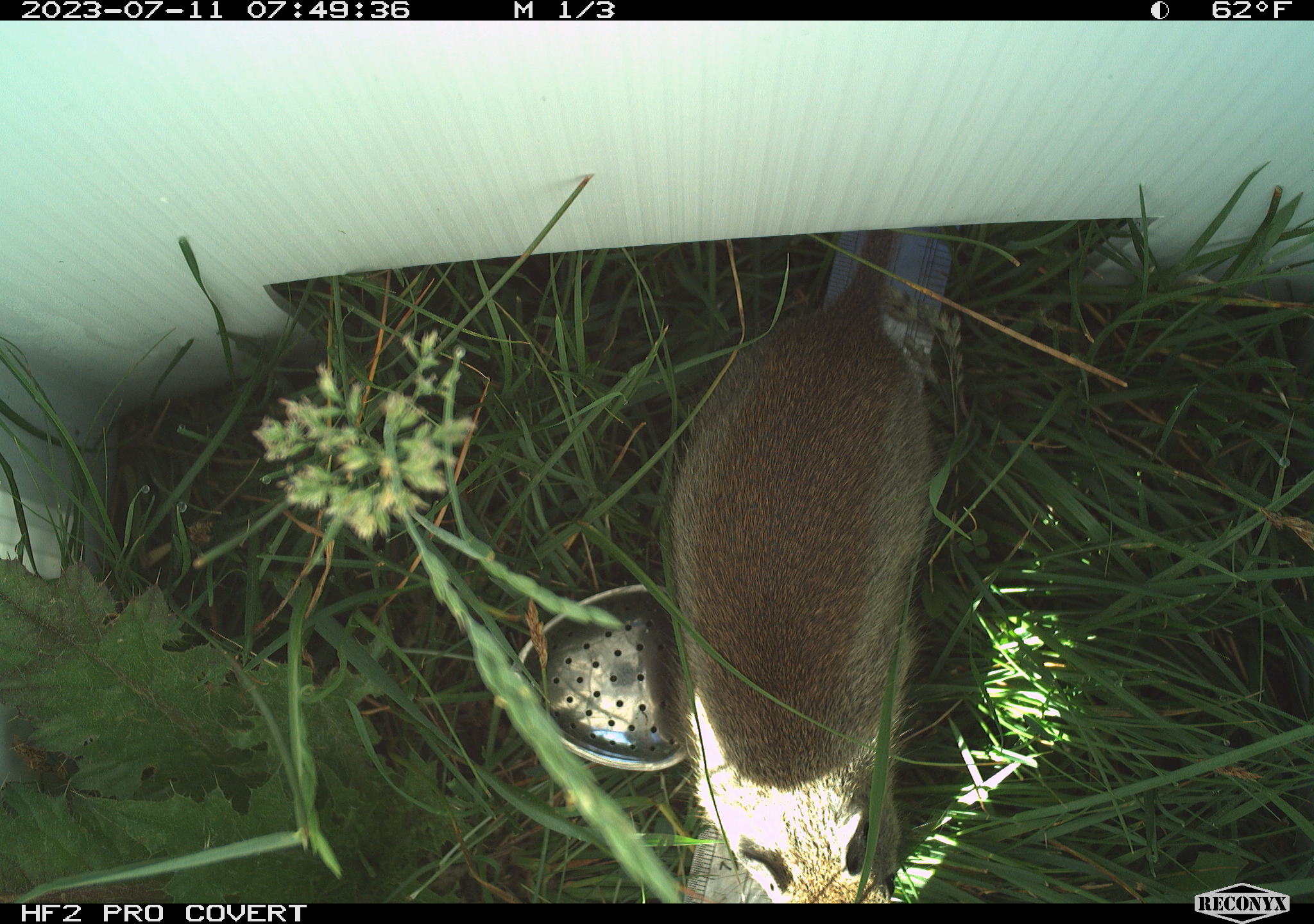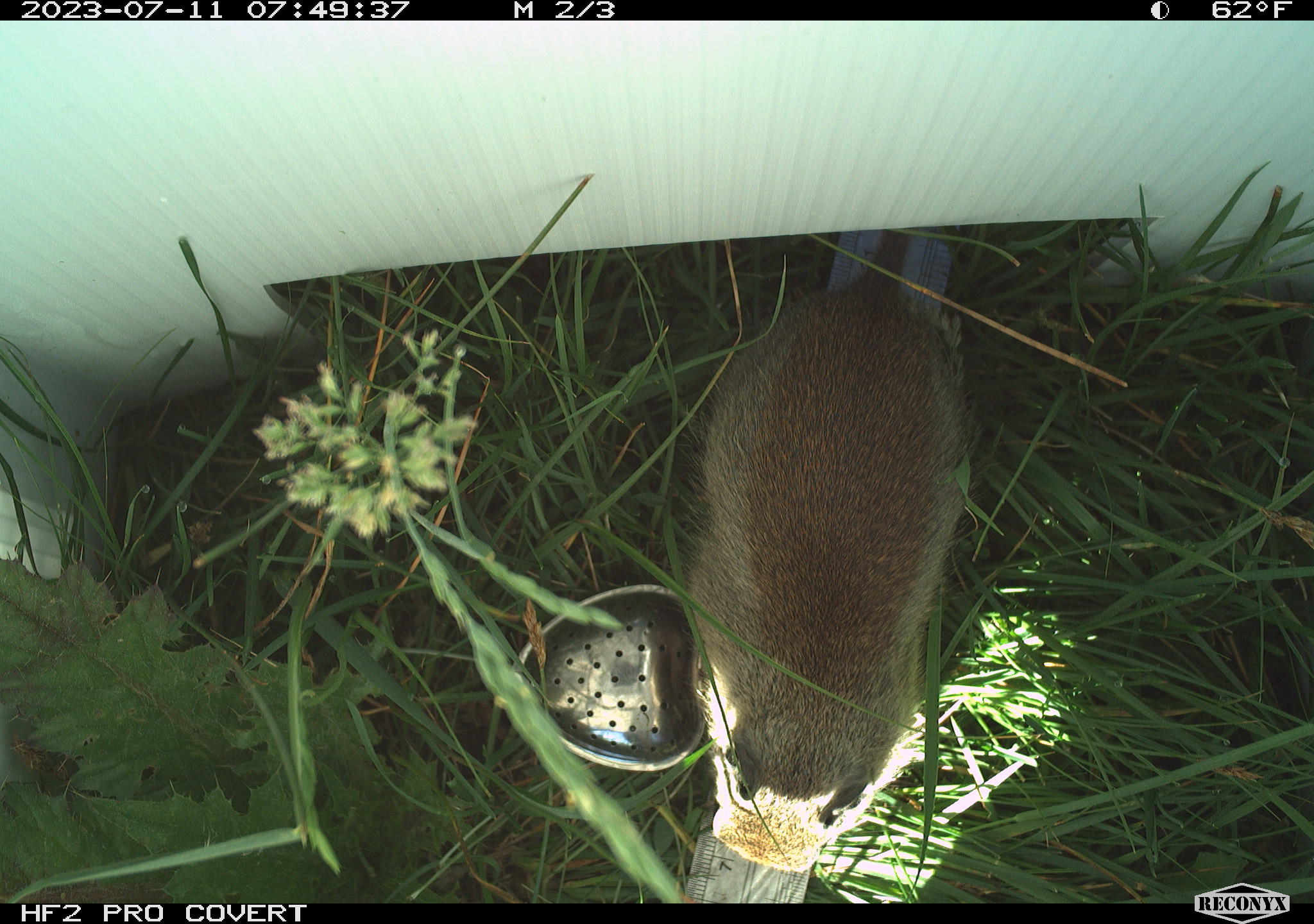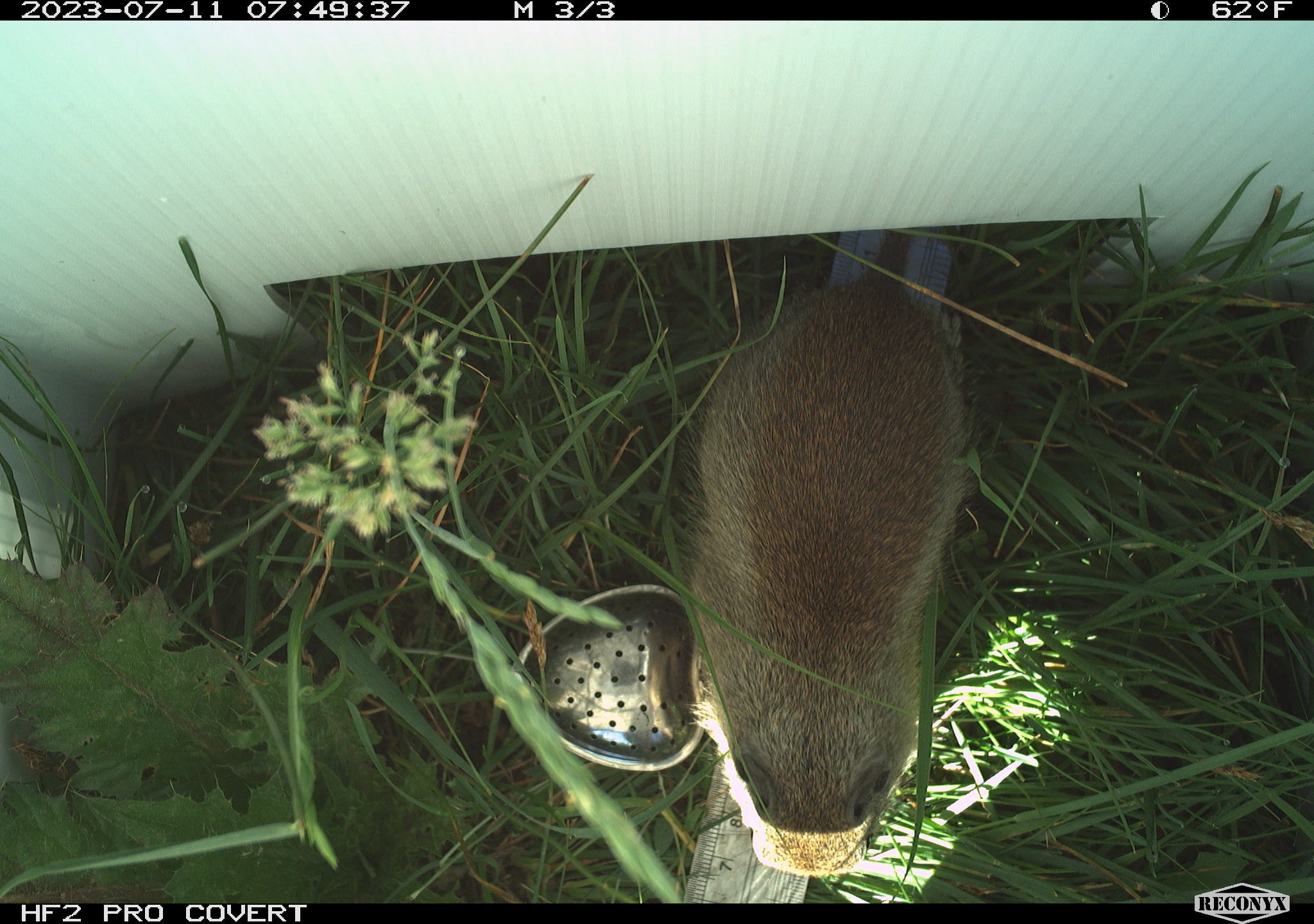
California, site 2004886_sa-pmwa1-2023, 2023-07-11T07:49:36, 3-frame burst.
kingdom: Animalia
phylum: Chordata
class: Mammalia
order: Rodentia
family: Sciuridae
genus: Urocitellus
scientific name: Urocitellus beldingi beldingi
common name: belding's ground squirrel